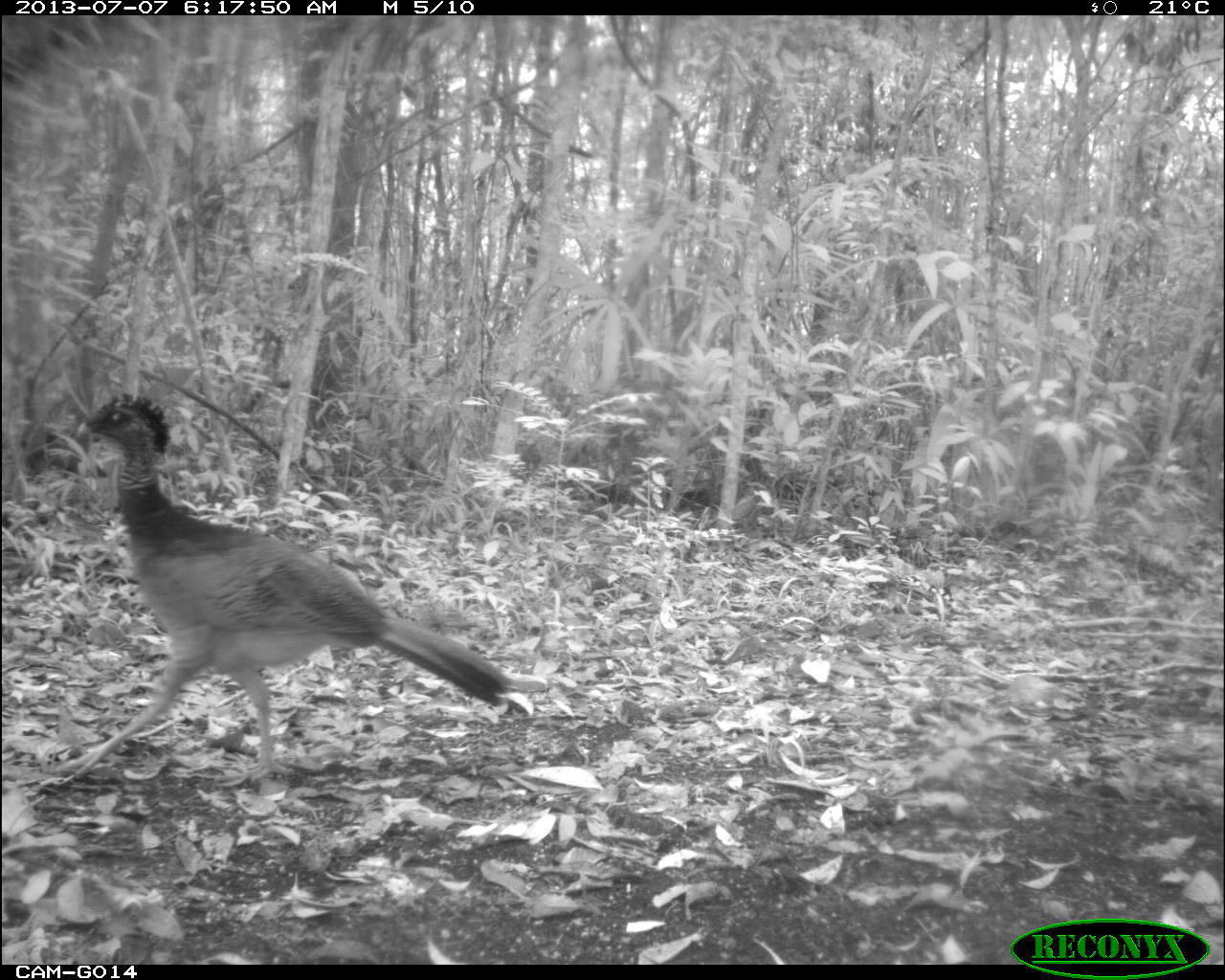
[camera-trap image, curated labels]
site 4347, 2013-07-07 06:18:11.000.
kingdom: Animalia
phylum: Chordata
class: Aves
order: Galliformes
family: Cracidae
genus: Crax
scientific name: Crax rubra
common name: great curassow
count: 1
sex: female